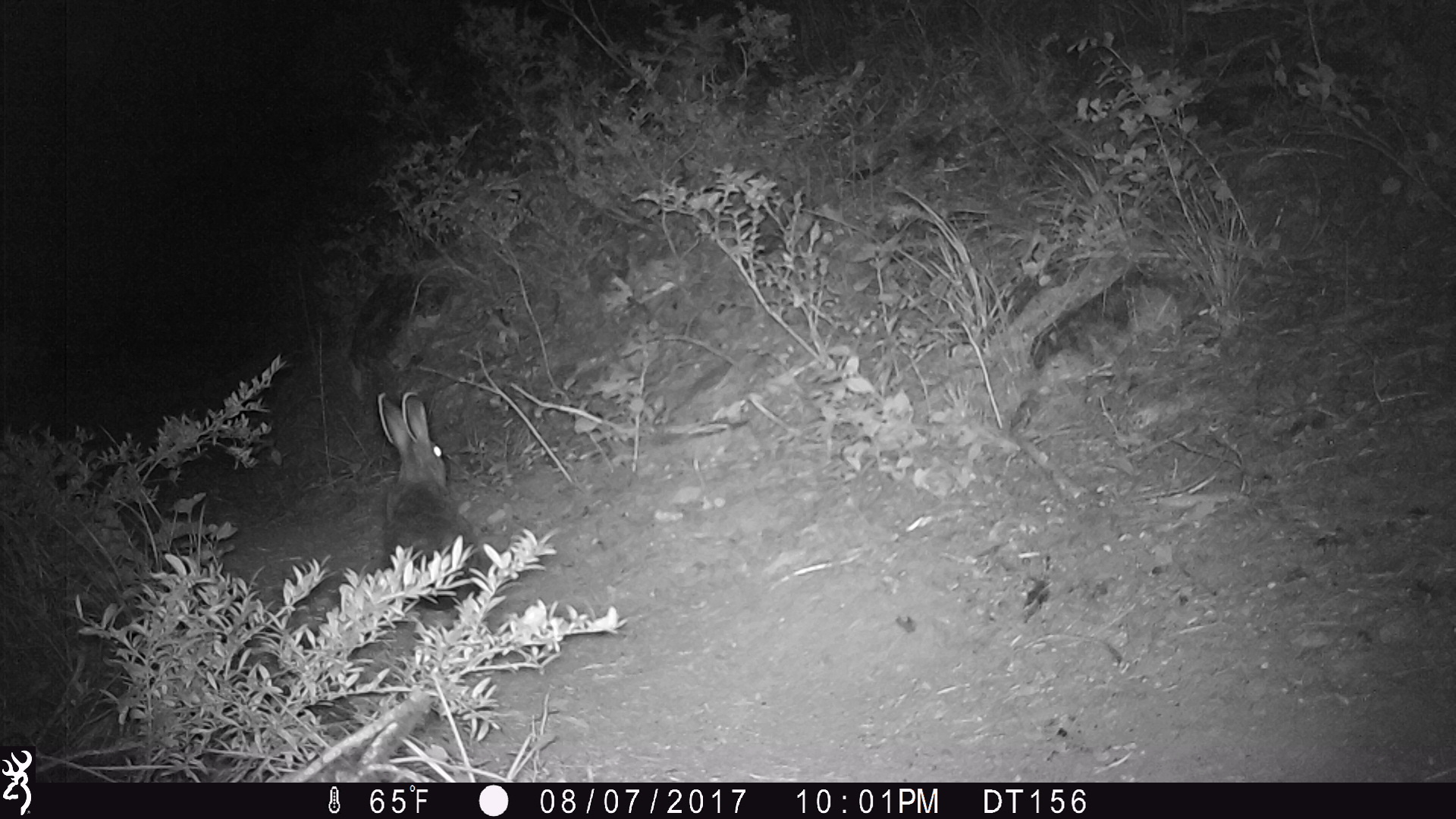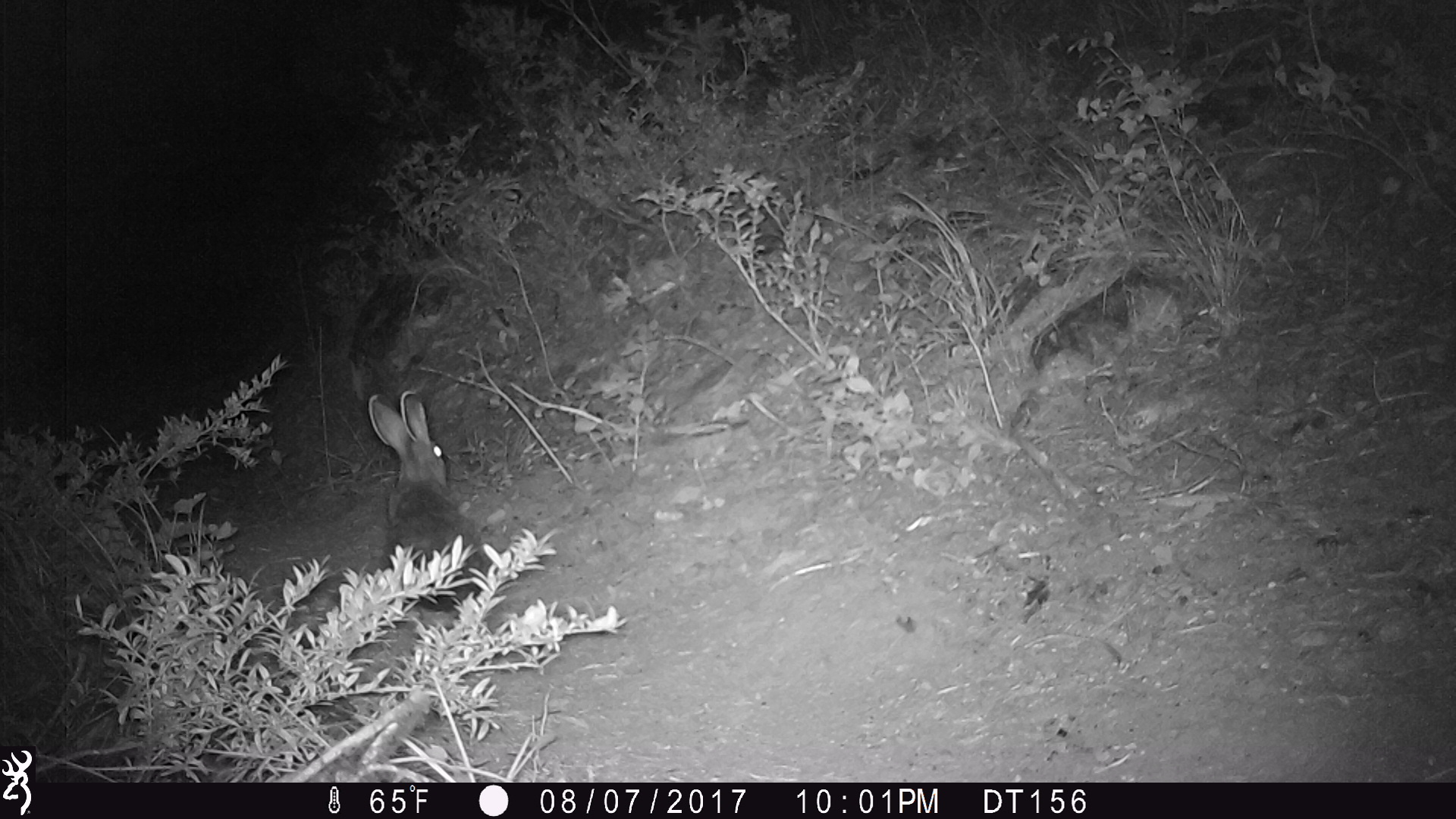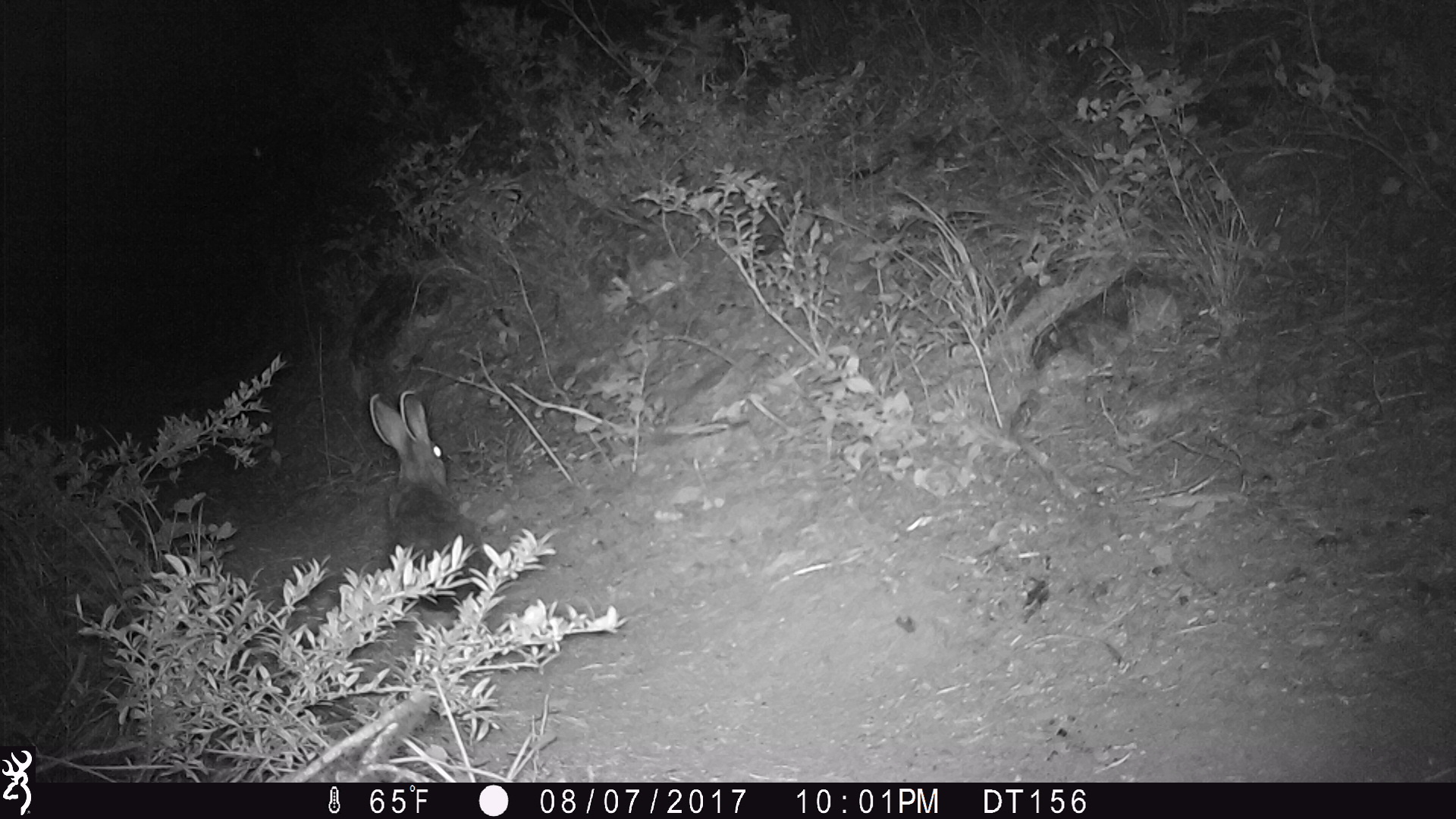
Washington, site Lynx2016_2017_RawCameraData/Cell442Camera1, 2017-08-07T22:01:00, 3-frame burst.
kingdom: Animalia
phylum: Chordata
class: Mammalia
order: Lagomorpha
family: Leporidae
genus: Lepus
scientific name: Lepus americanus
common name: snowshoe hare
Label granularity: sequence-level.